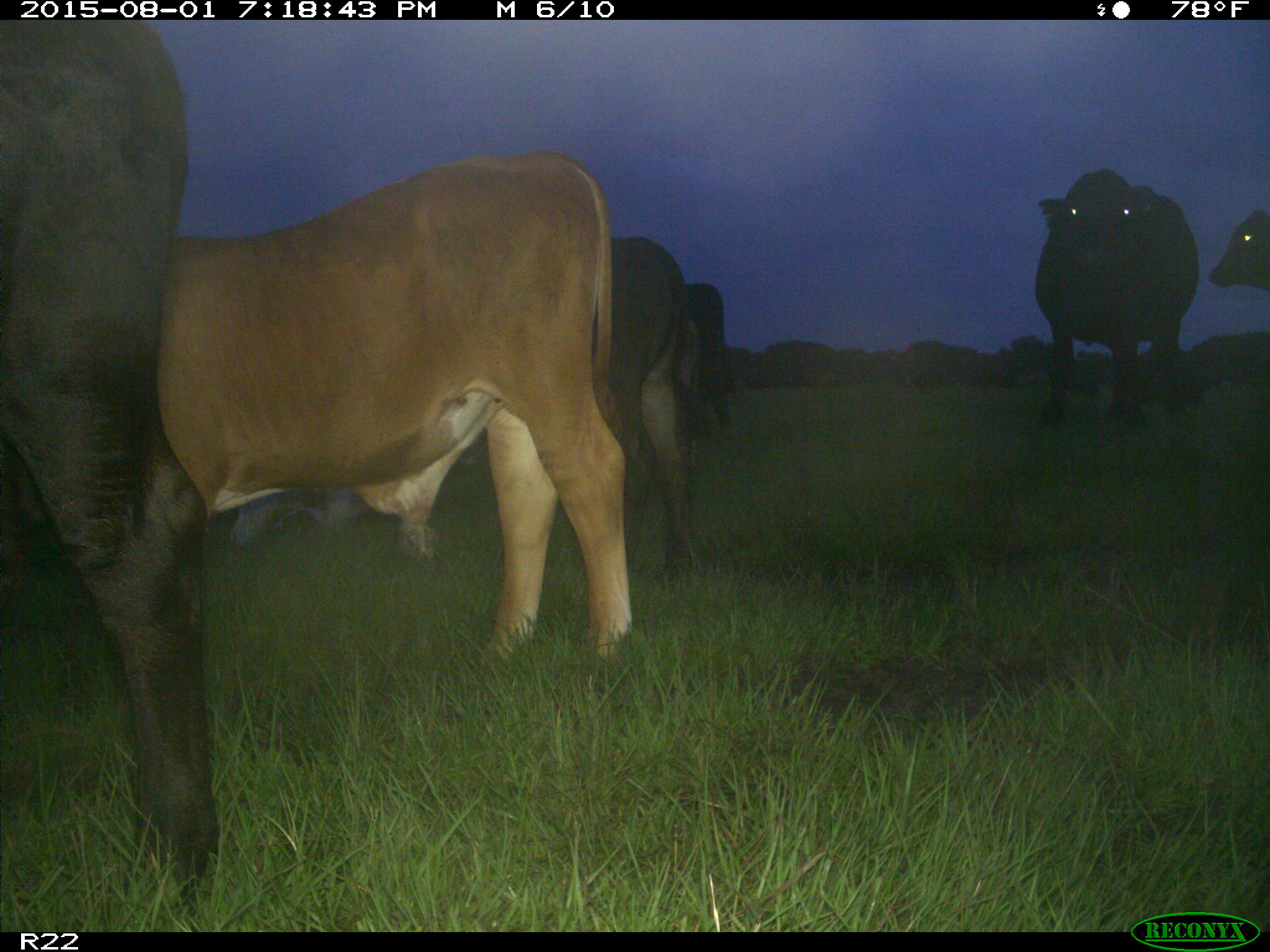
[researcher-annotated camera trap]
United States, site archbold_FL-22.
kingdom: Animalia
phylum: Chordata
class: Mammalia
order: Artiodactyla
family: Bovidae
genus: Bos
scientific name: Bos taurus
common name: domestic cow